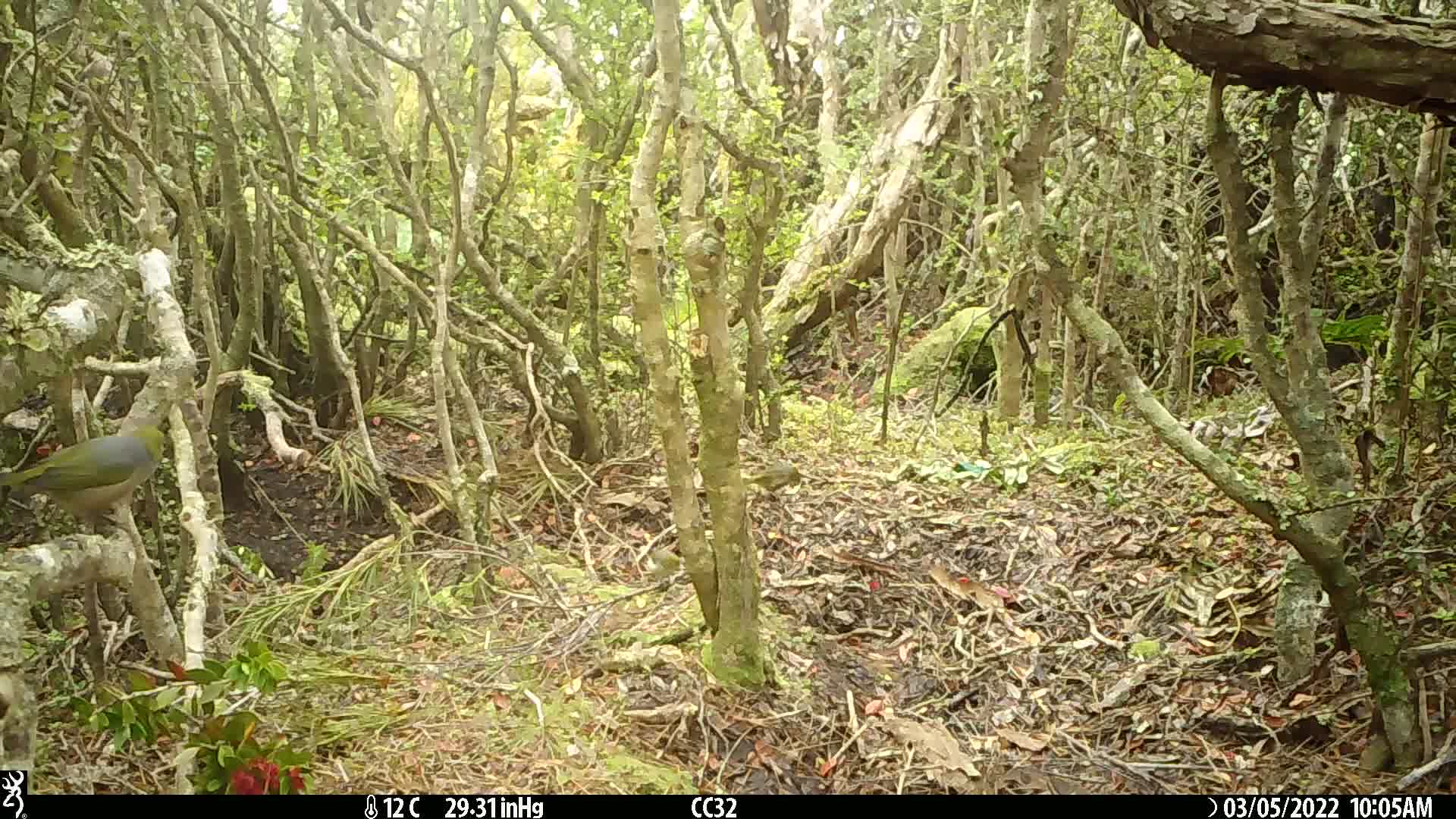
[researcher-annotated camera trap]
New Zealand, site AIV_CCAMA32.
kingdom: Animalia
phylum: Chordata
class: Aves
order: Passeriformes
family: Zosteropidae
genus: Zosterops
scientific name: Zosterops lateralis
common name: silvereye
Silvereye (Zosterops lateralis).